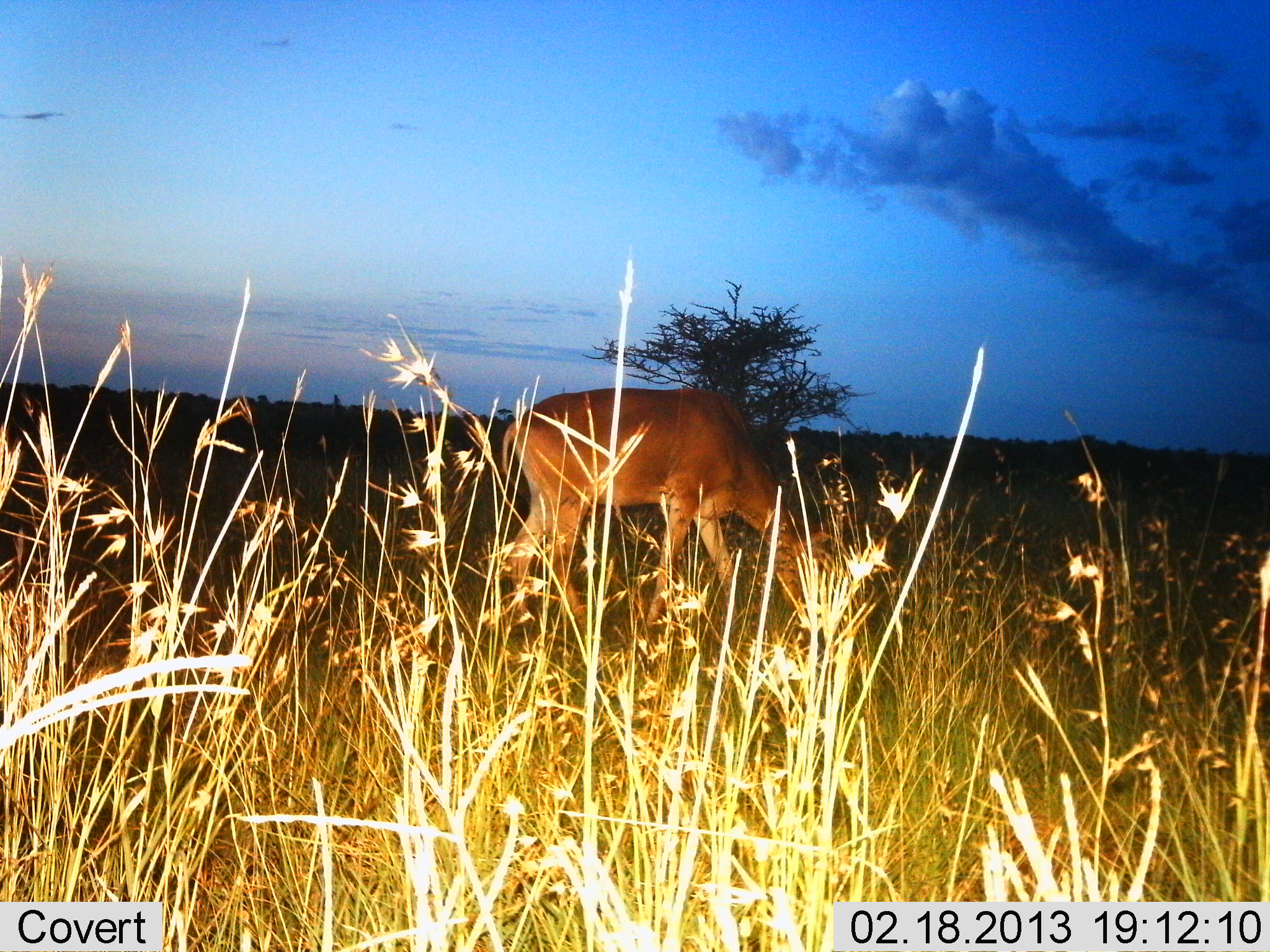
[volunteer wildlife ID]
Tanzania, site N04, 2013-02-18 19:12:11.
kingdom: Animalia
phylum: Chordata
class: Mammalia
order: Artiodactyla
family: Bovidae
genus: Alcelaphus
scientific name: Alcelaphus buselaphus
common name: hartebeest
Hartebeest (Alcelaphus buselaphus), count 1. Behavior (volunteer vote fractions): standing 0%, resting 0%, moving 0%, interacting 0%. Young present (vote fraction): 0%. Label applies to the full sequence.